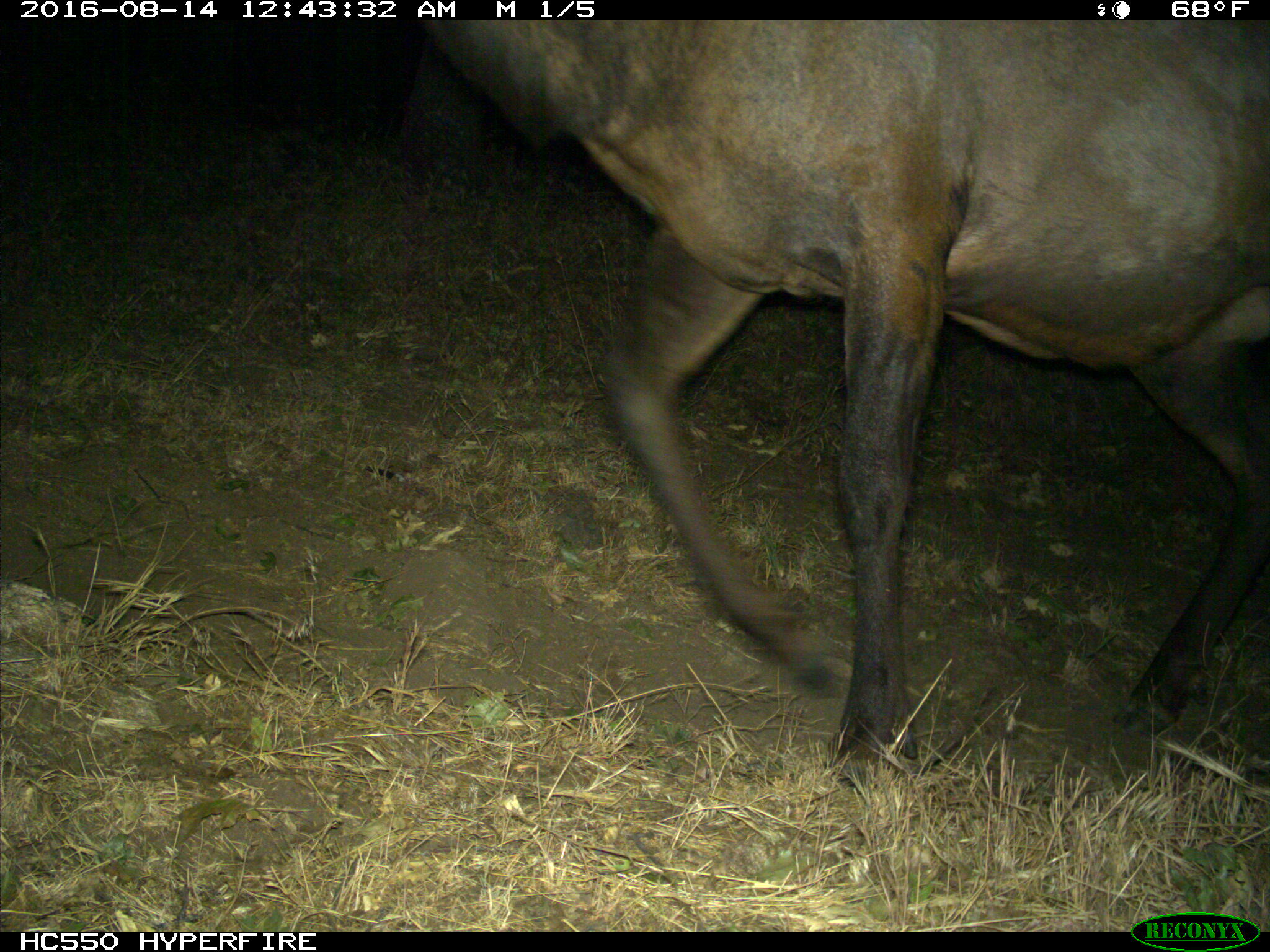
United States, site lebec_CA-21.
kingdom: Animalia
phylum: Chordata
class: Mammalia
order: Artiodactyla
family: Cervidae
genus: Cervus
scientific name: Cervus canadensis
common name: elk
Cervus canadensis (elk).